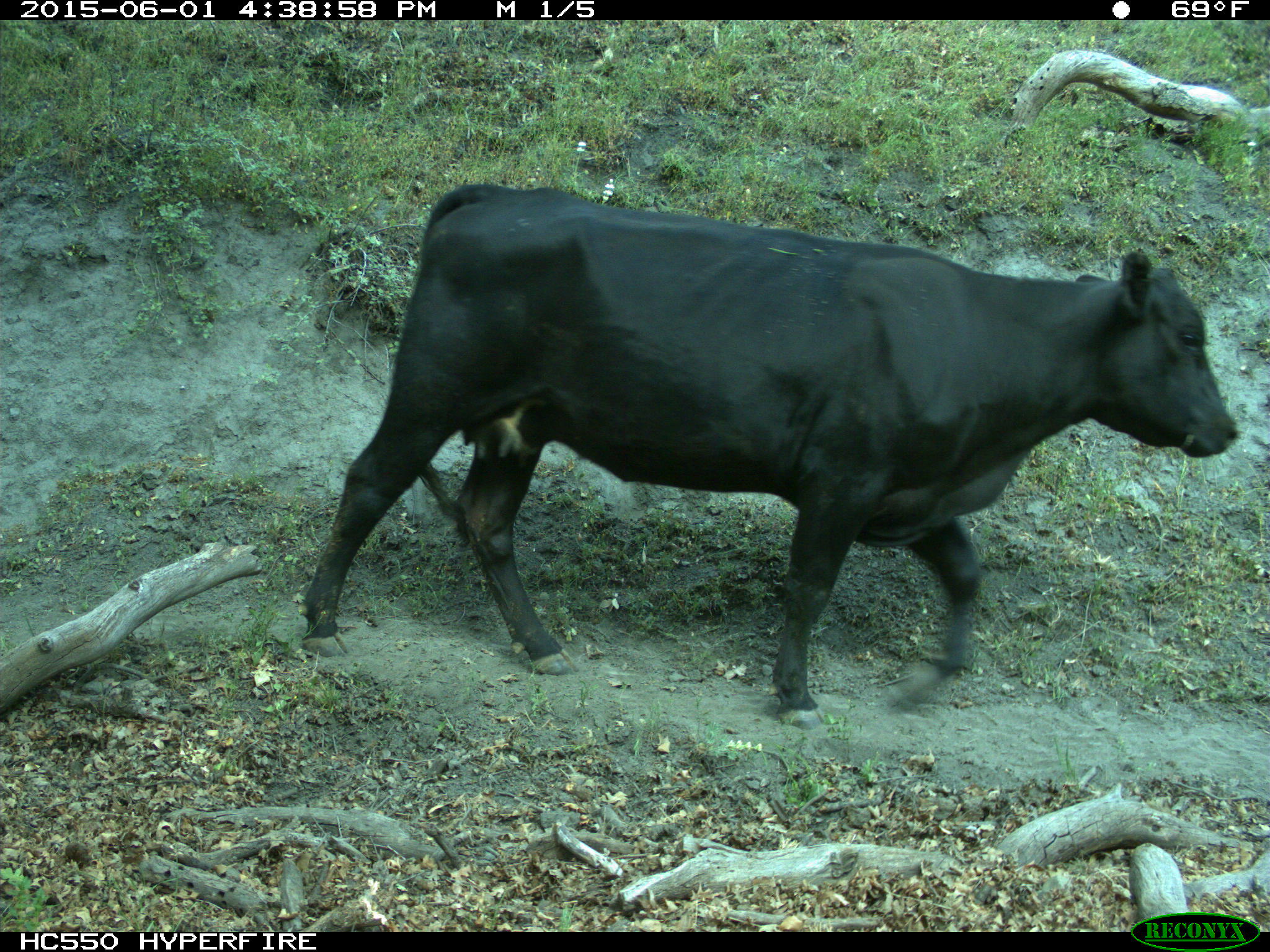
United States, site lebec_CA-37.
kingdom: Animalia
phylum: Chordata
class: Mammalia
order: Artiodactyla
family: Bovidae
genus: Bos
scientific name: Bos taurus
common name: domestic cow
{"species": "Bos taurus (domestic cow)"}